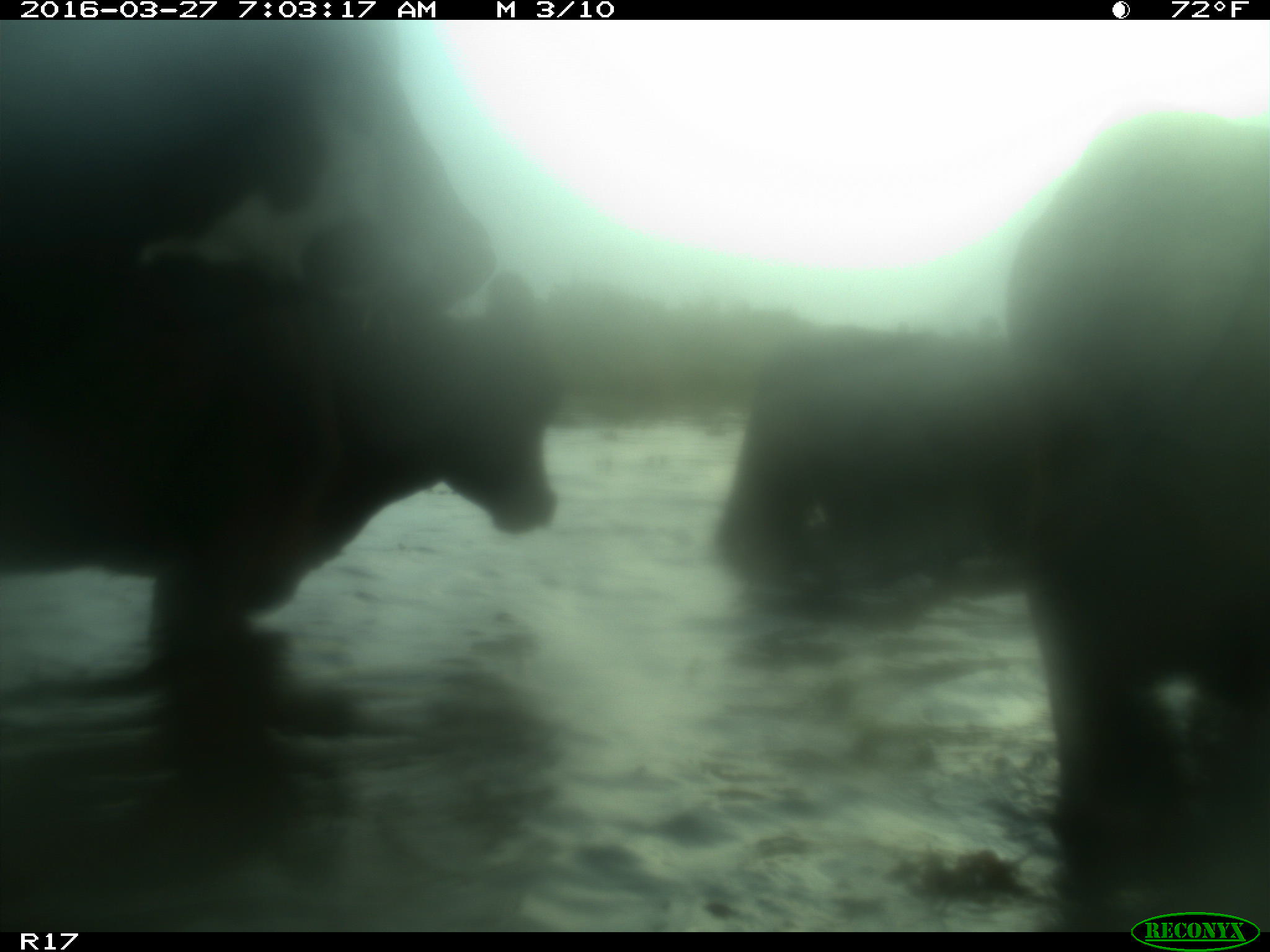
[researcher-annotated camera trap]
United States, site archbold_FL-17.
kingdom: Animalia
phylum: Chordata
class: Mammalia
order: Artiodactyla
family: Bovidae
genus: Bos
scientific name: Bos taurus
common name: domestic cow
Bos taurus (domestic cow).